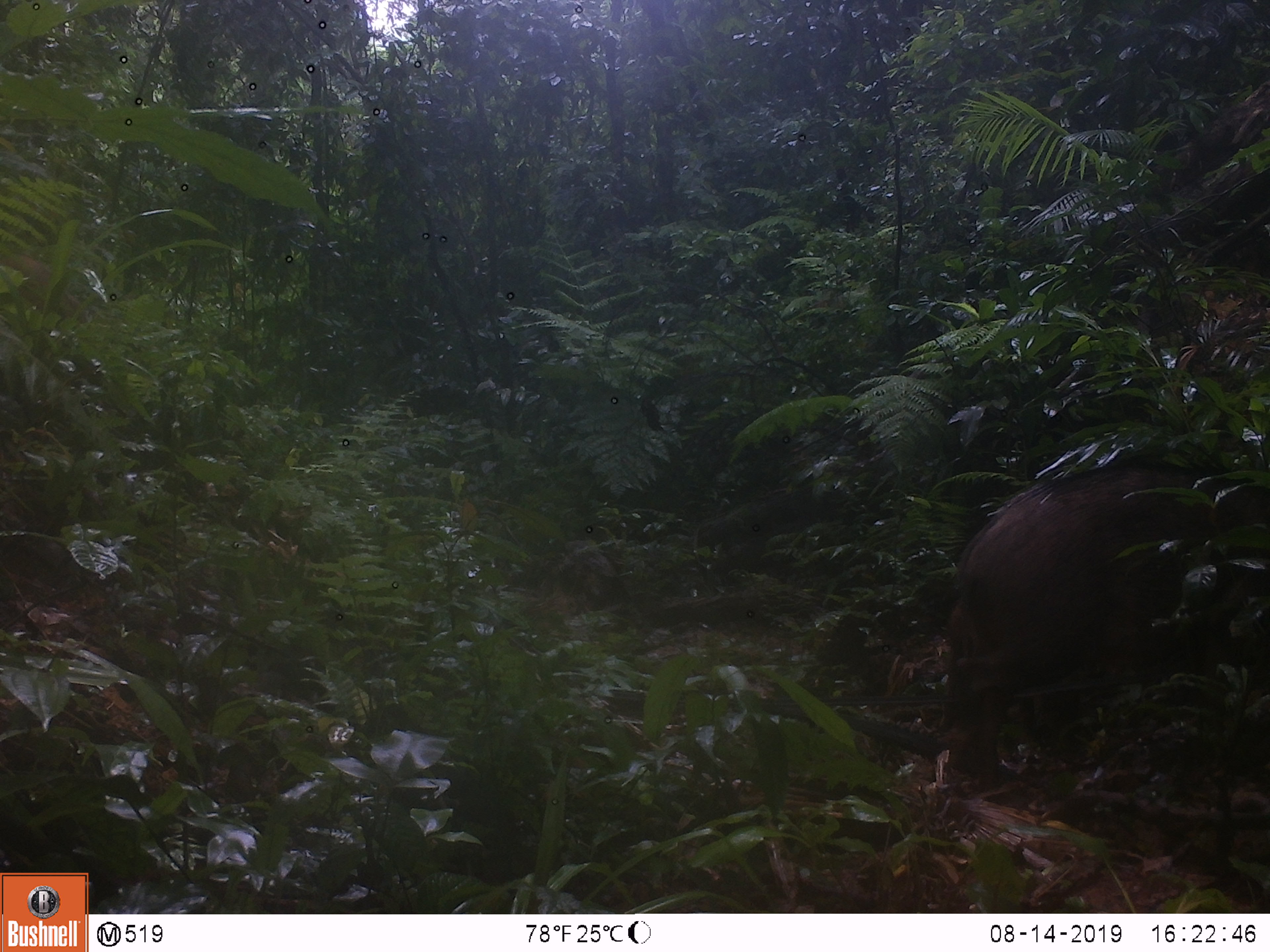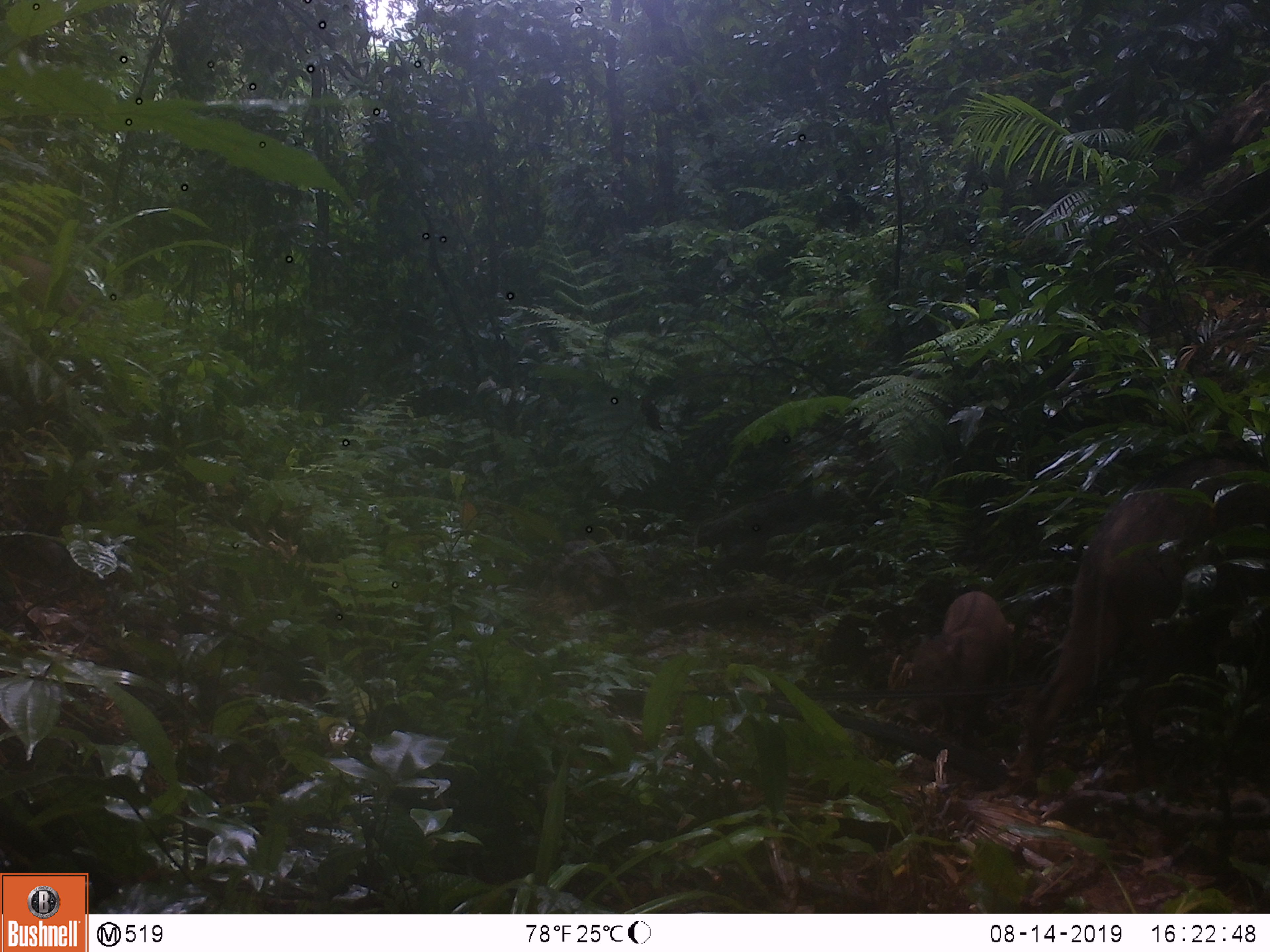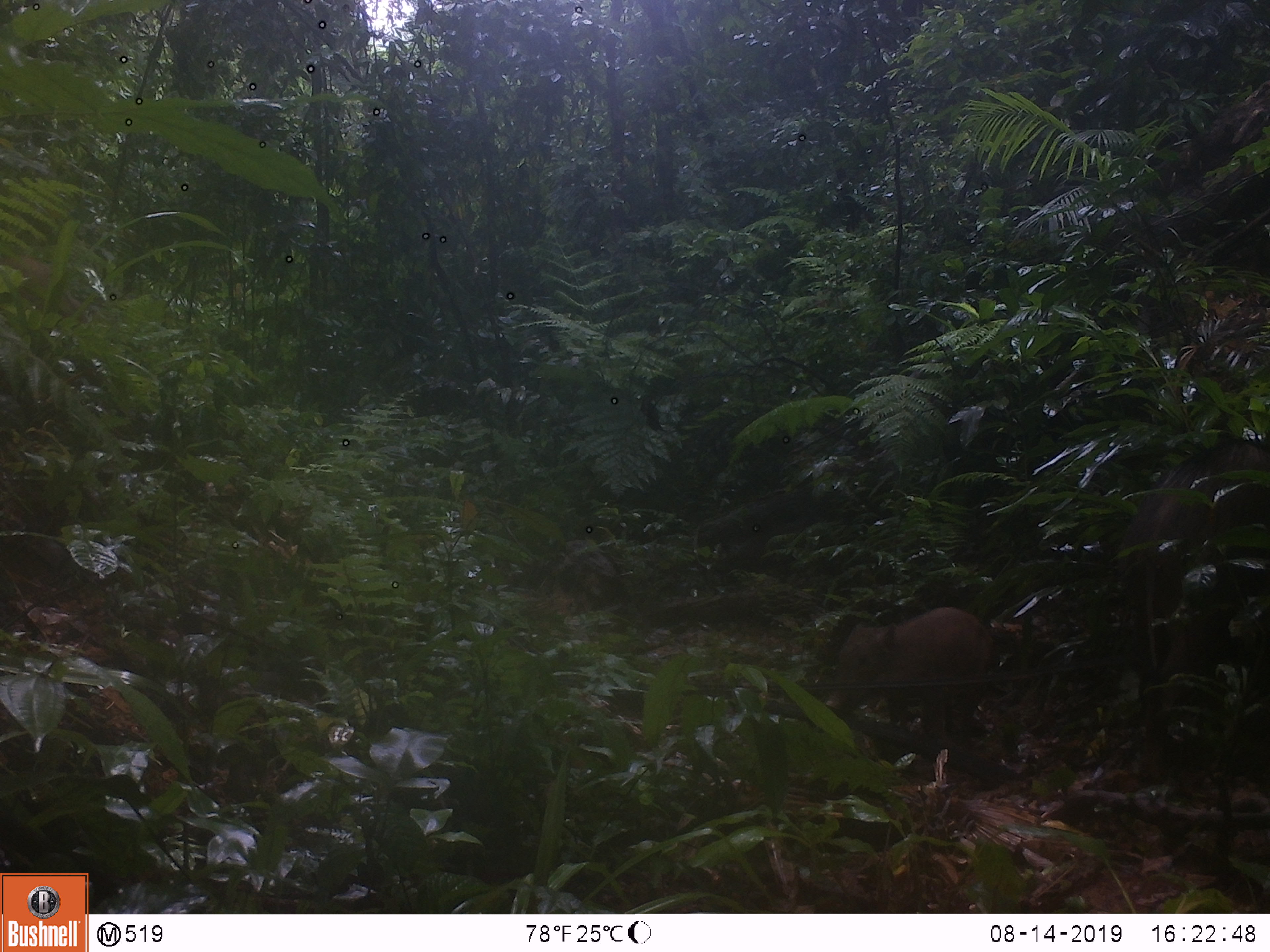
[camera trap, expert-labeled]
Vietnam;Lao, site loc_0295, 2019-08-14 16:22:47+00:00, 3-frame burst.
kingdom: Animalia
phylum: Chordata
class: Mammalia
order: Artiodactyla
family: Suidae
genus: Sus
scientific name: Sus scrofa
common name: eurasian wild pig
Eurasian wild pig (Sus scrofa). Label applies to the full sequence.